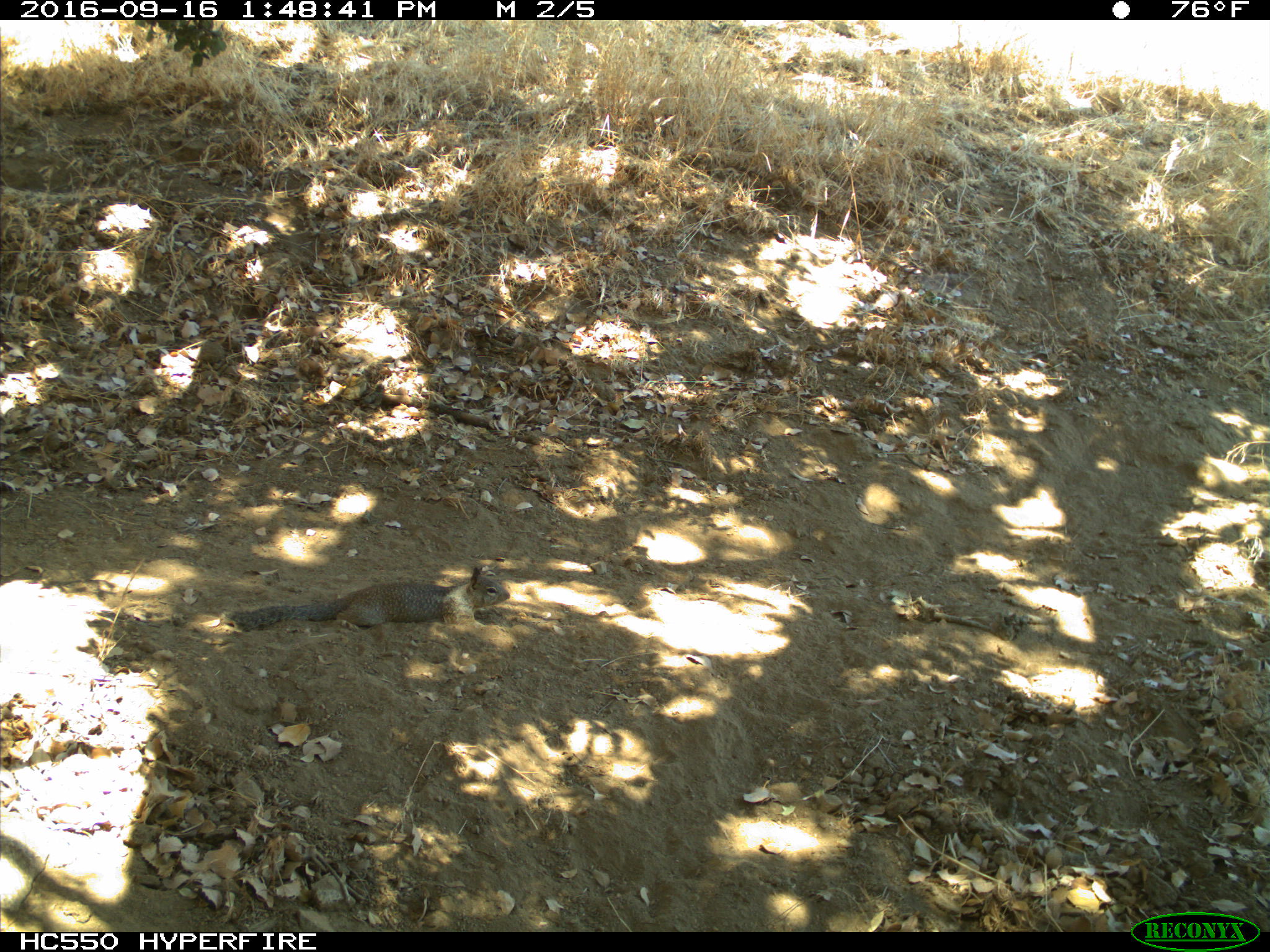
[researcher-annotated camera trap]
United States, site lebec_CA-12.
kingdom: Animalia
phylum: Chordata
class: Mammalia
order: Rodentia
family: Sciuridae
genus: Otospermophilus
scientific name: Otospermophilus beecheyi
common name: california ground squirrel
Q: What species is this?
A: Otospermophilus beecheyi (california ground squirrel).